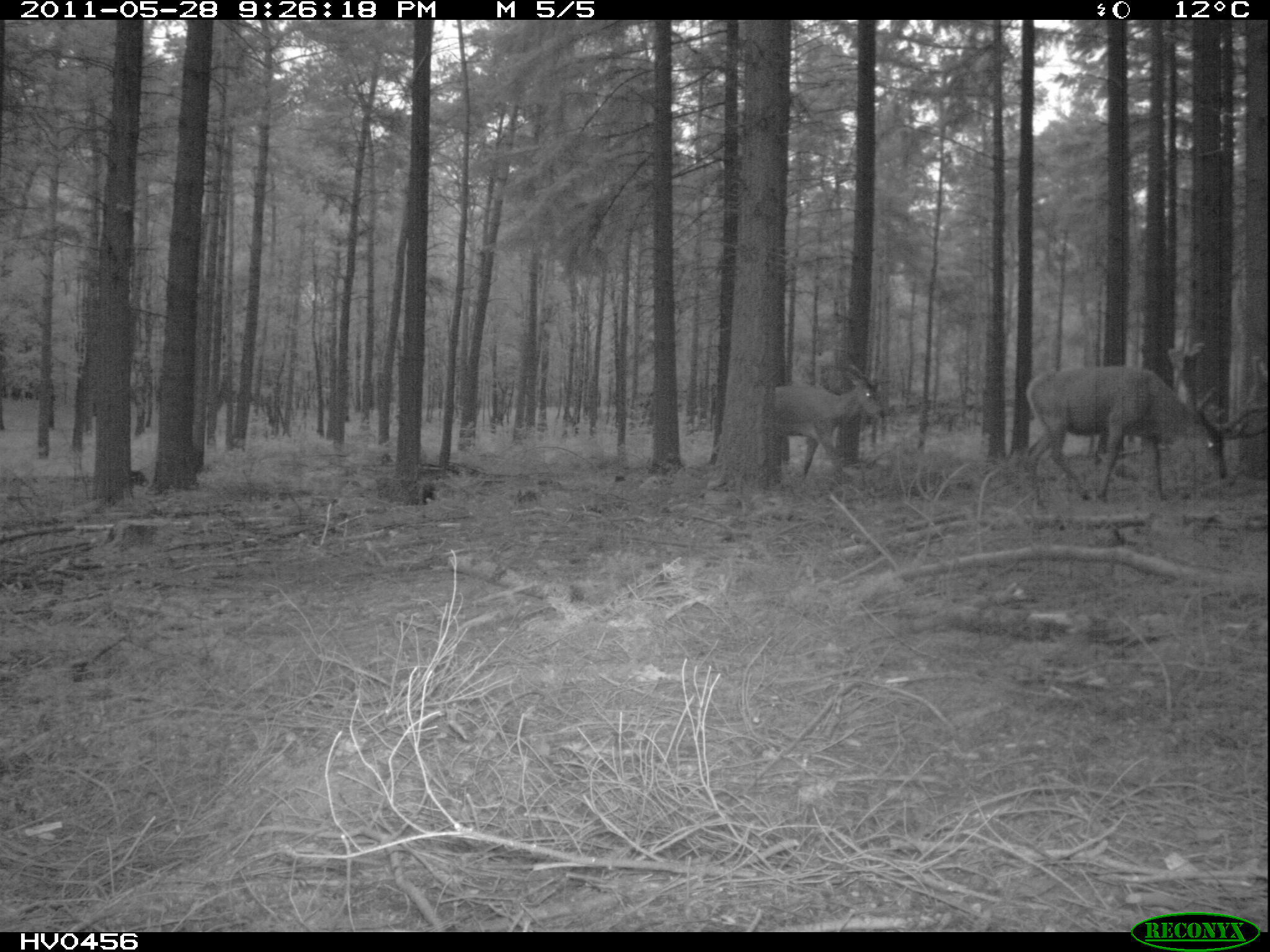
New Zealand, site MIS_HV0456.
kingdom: Animalia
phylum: Chordata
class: Mammalia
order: Artiodactyla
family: Cervidae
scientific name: Cervidae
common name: deer